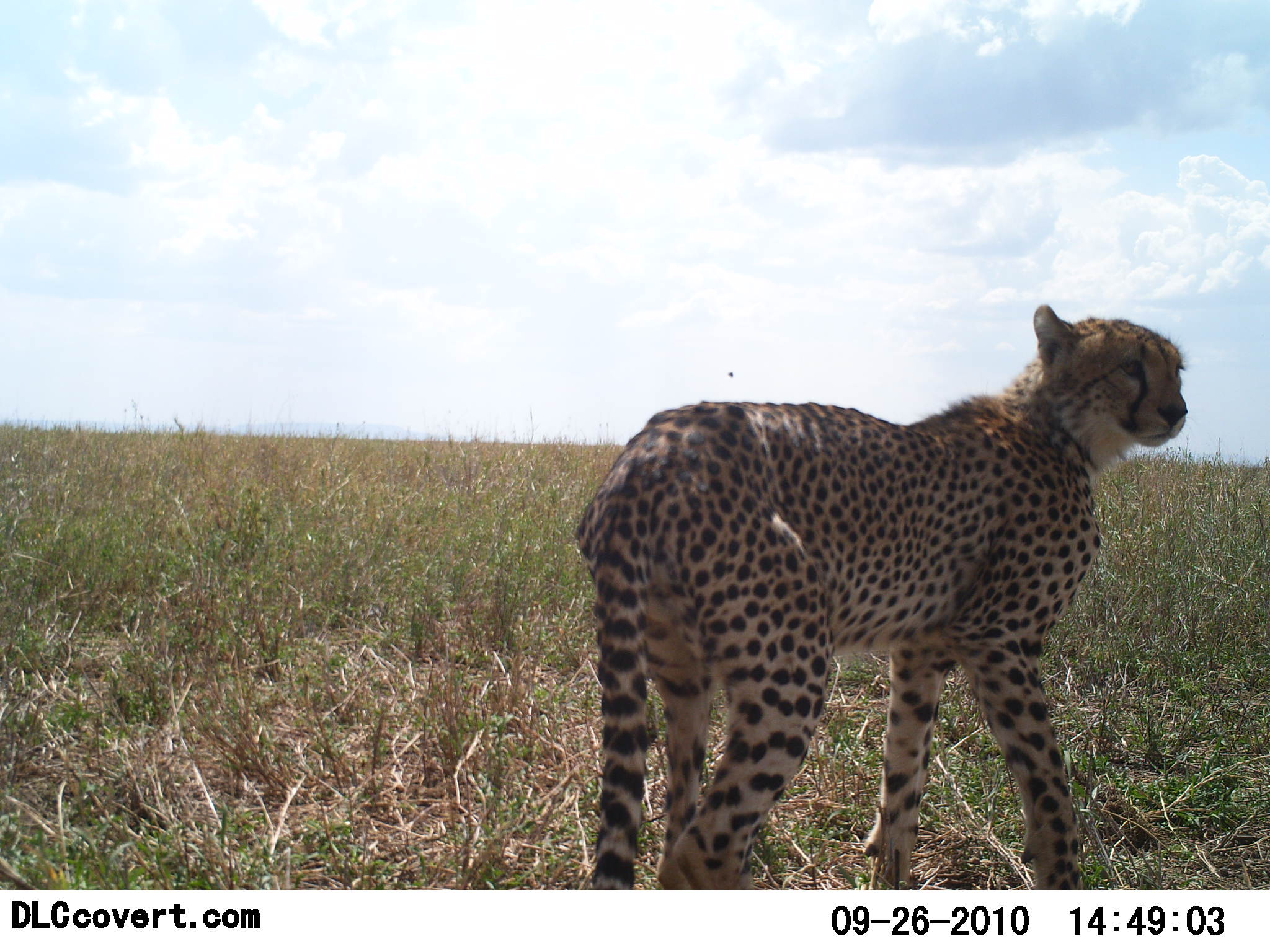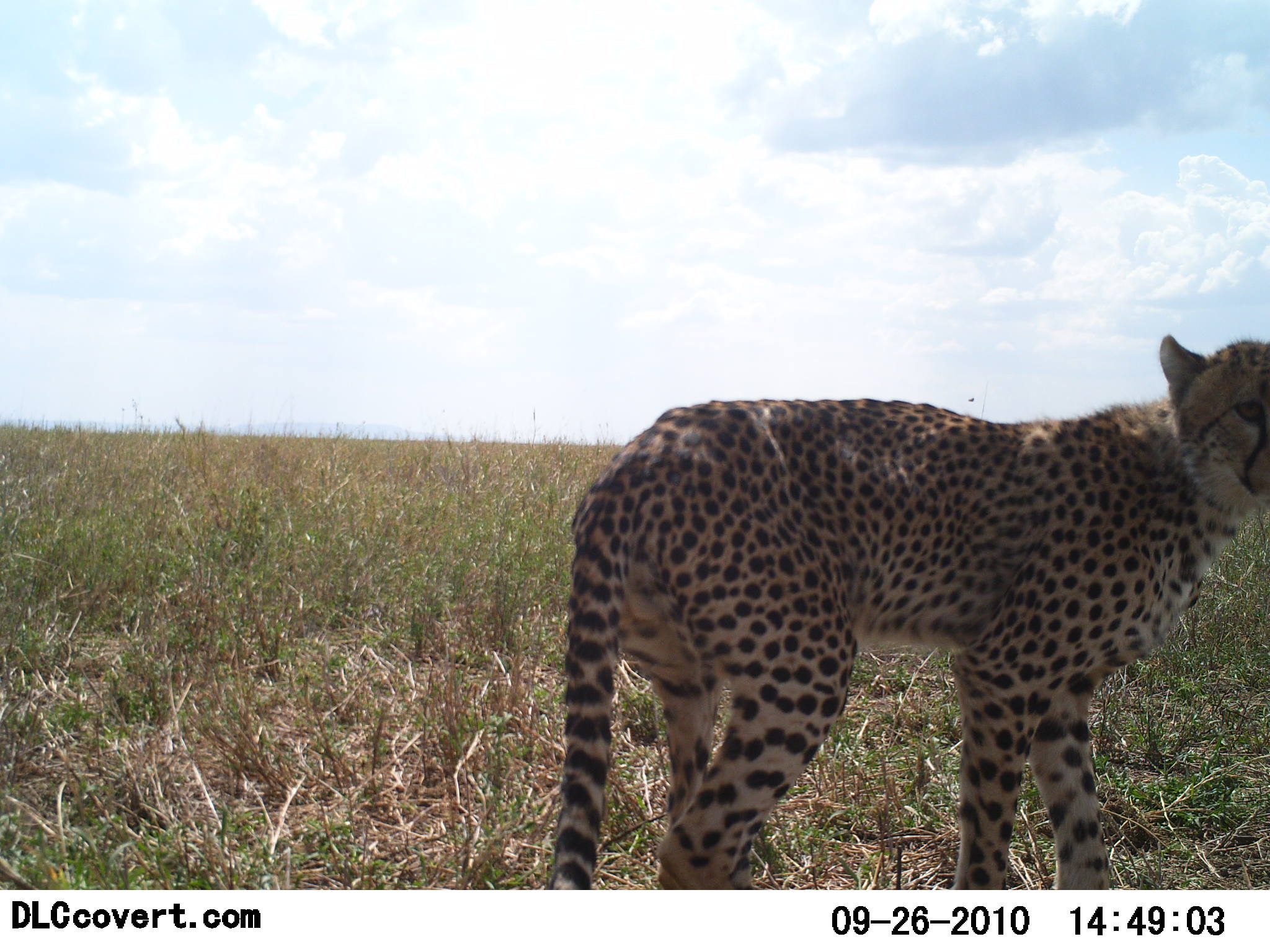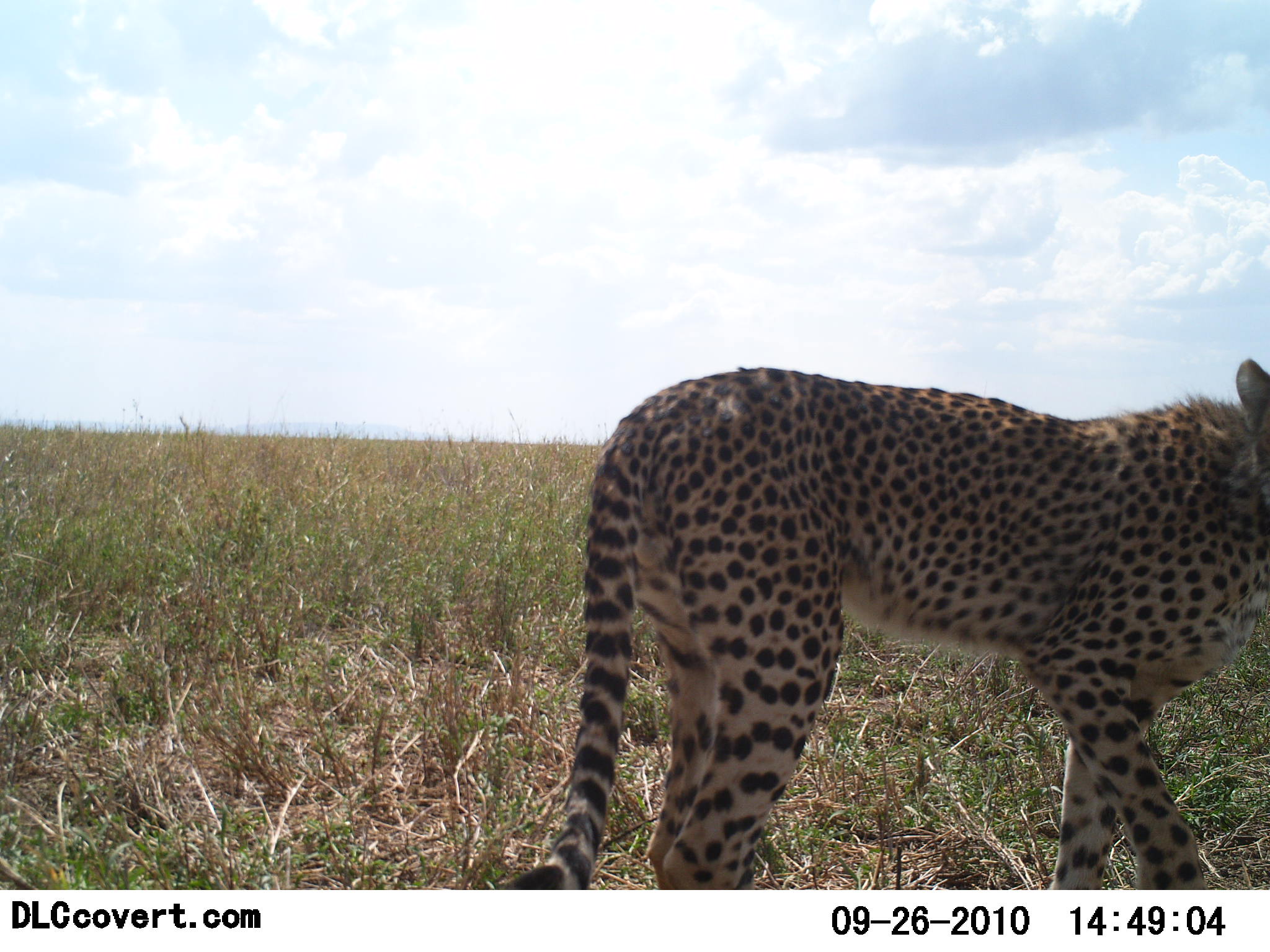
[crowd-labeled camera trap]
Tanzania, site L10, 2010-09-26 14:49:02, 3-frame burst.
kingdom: Animalia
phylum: Chordata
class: Mammalia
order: Carnivora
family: Felidae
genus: Acinonyx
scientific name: Acinonyx jubatus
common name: cheetah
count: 1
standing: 72%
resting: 0%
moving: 33%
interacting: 0%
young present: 0%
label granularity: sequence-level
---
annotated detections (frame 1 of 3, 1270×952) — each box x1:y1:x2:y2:
animal: 572:301:1190:889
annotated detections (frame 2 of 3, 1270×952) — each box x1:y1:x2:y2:
animal: 550:332:1268:890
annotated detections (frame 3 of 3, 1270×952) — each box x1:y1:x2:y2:
animal: 504:356:1270:889